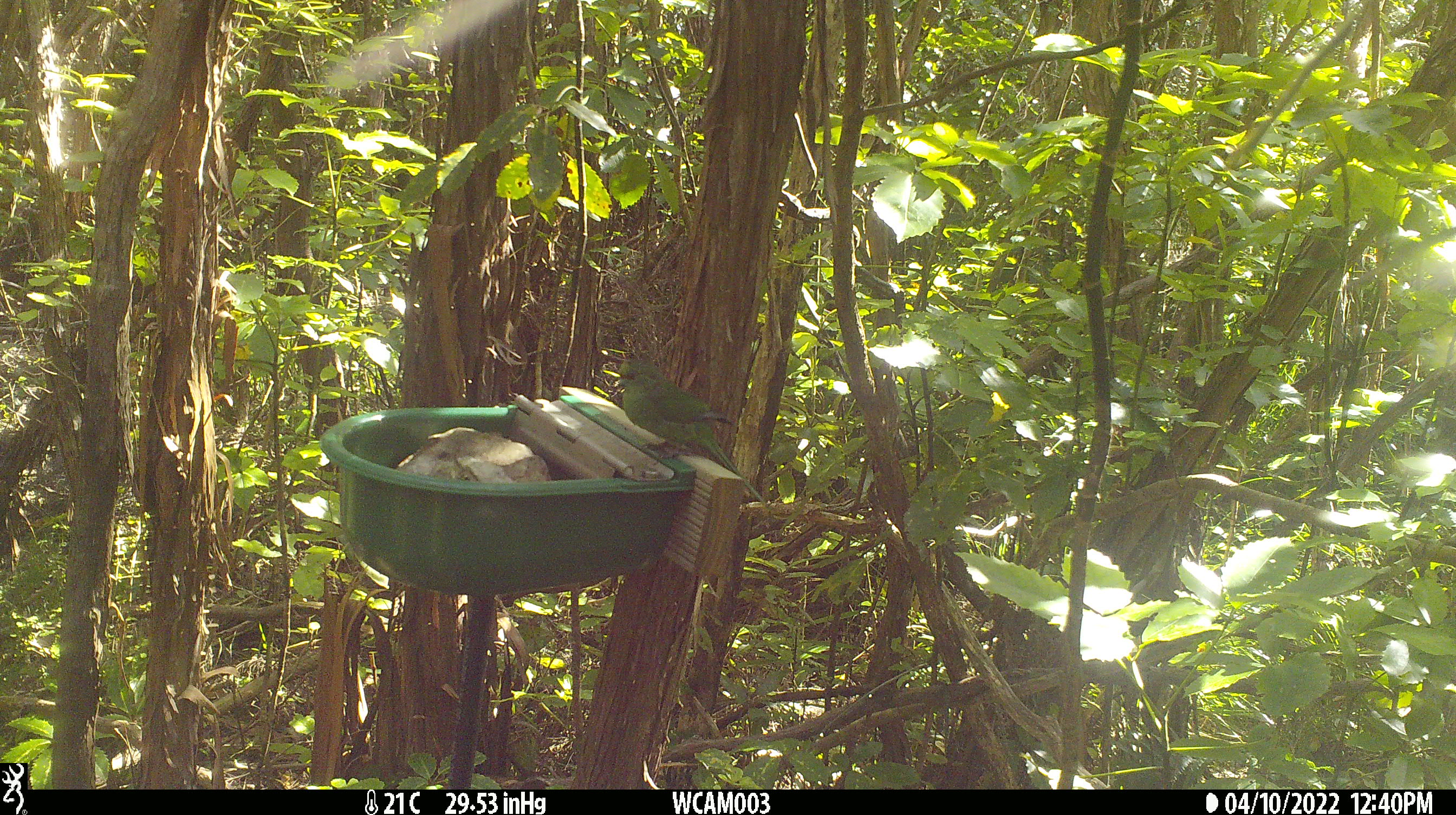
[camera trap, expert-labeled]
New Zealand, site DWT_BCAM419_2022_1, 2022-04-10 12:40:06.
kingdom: Animalia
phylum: Chordata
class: Aves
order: Psittaciformes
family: Psittaculidae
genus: Cyanoramphus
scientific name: Cyanoramphus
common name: parakeet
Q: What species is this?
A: Parakeet (Cyanoramphus).